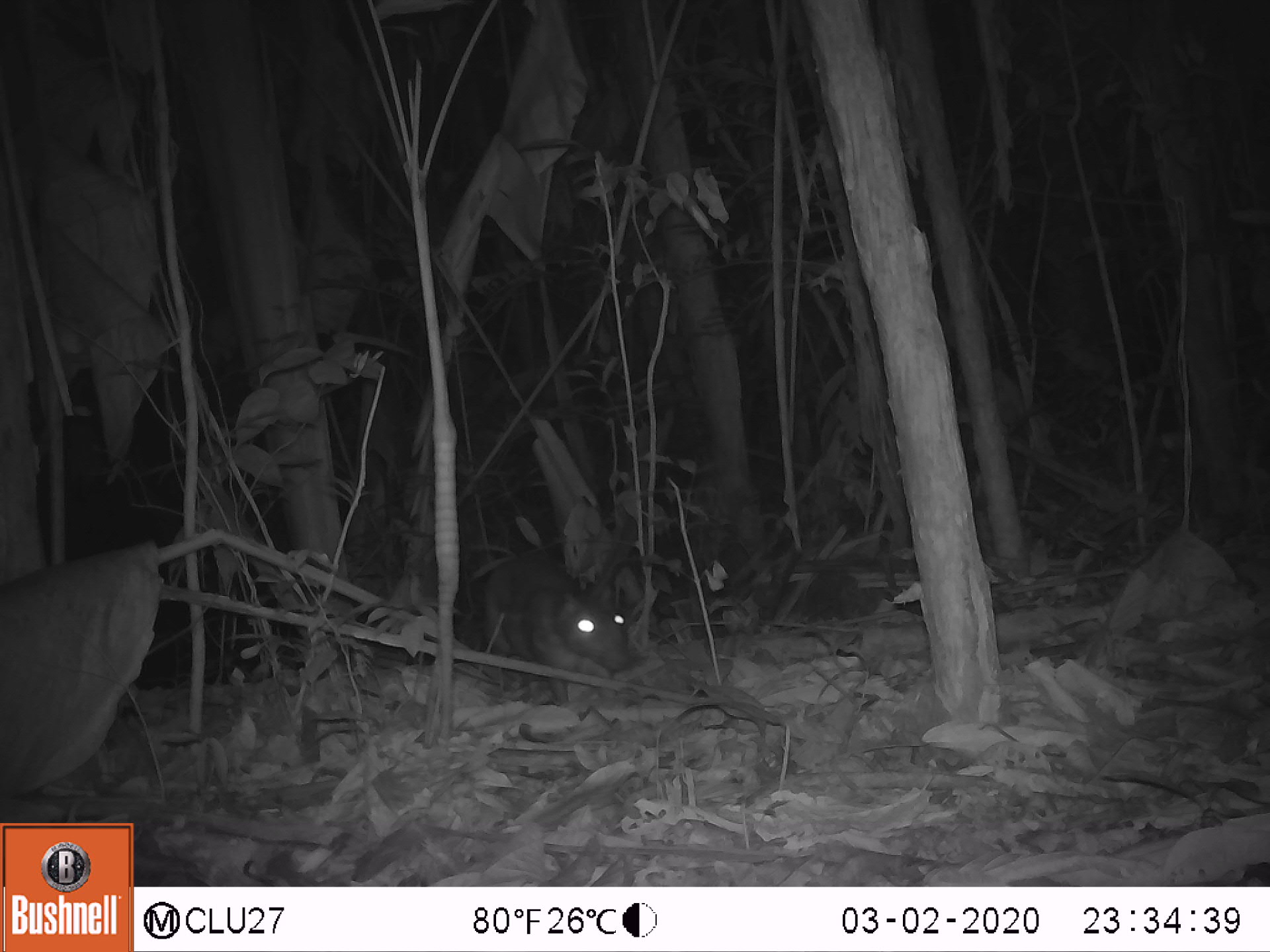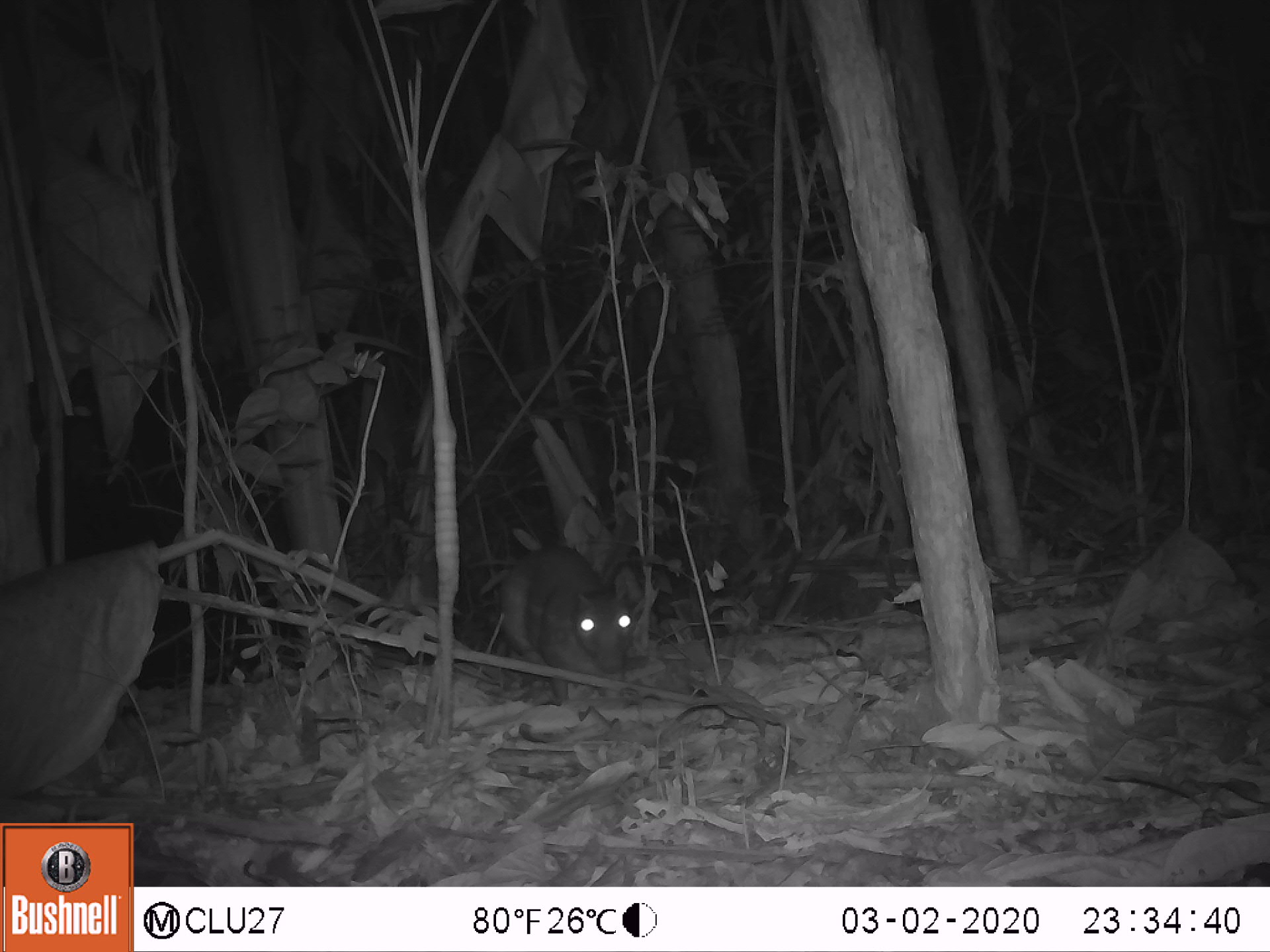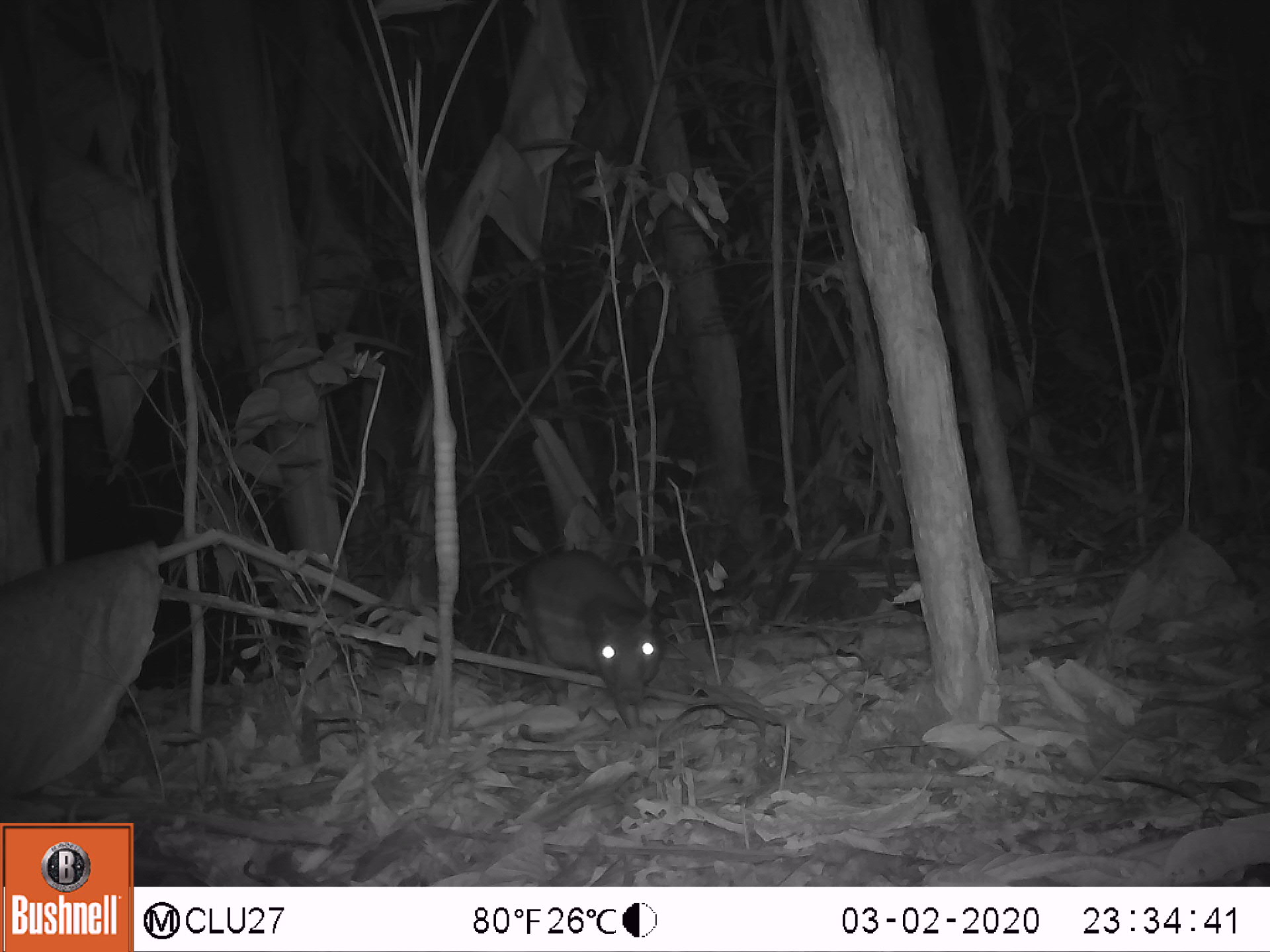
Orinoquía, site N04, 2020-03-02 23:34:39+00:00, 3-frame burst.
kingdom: Animalia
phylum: Chordata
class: Mammalia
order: Rodentia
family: Cuniculidae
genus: Cuniculus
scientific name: Cuniculus paca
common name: spotted paca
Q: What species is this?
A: Spotted paca (Cuniculus paca).